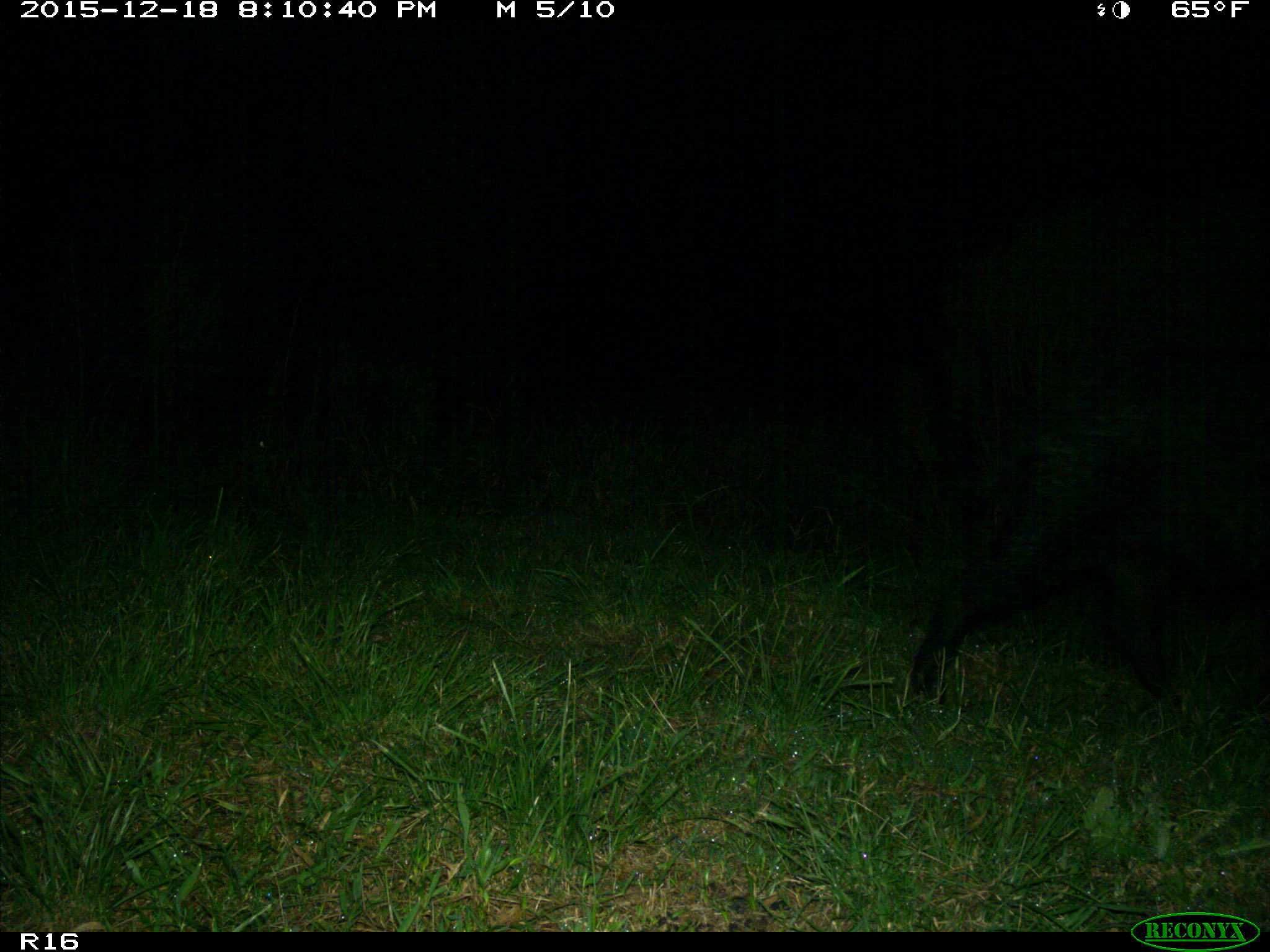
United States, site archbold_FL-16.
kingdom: Animalia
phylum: Chordata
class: Mammalia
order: Artiodactyla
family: Suidae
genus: Sus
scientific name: Sus scrofa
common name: wild boar